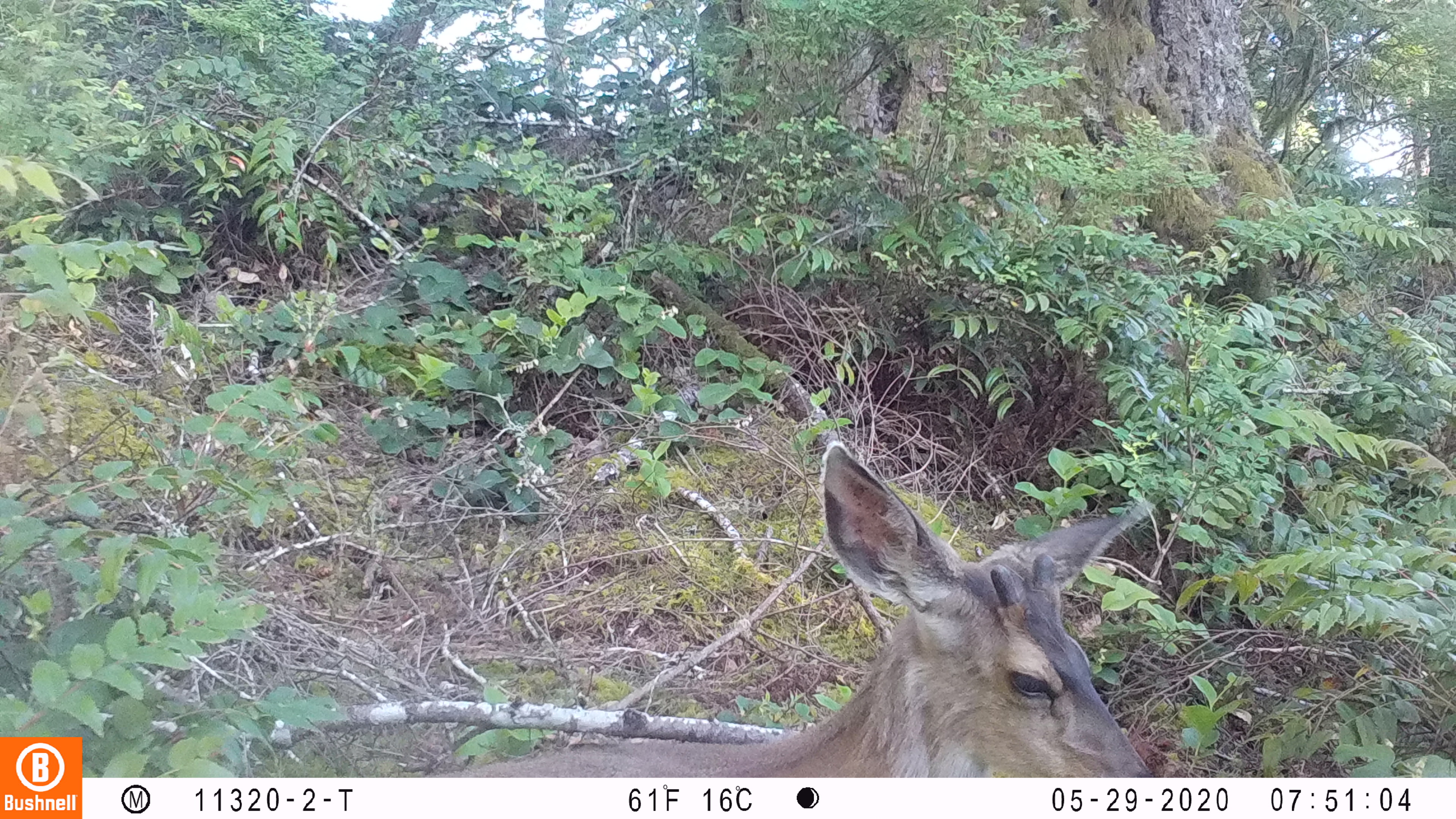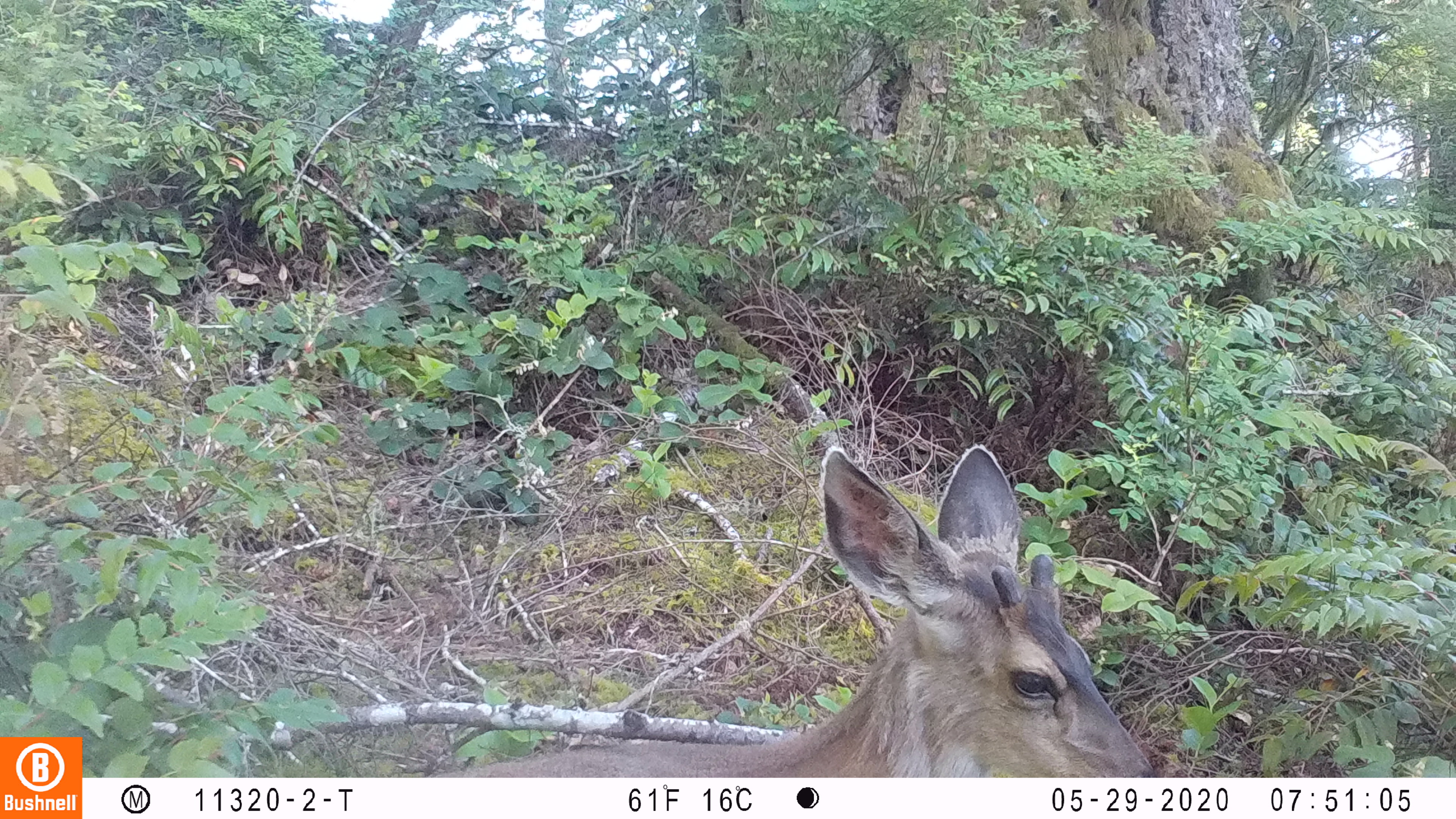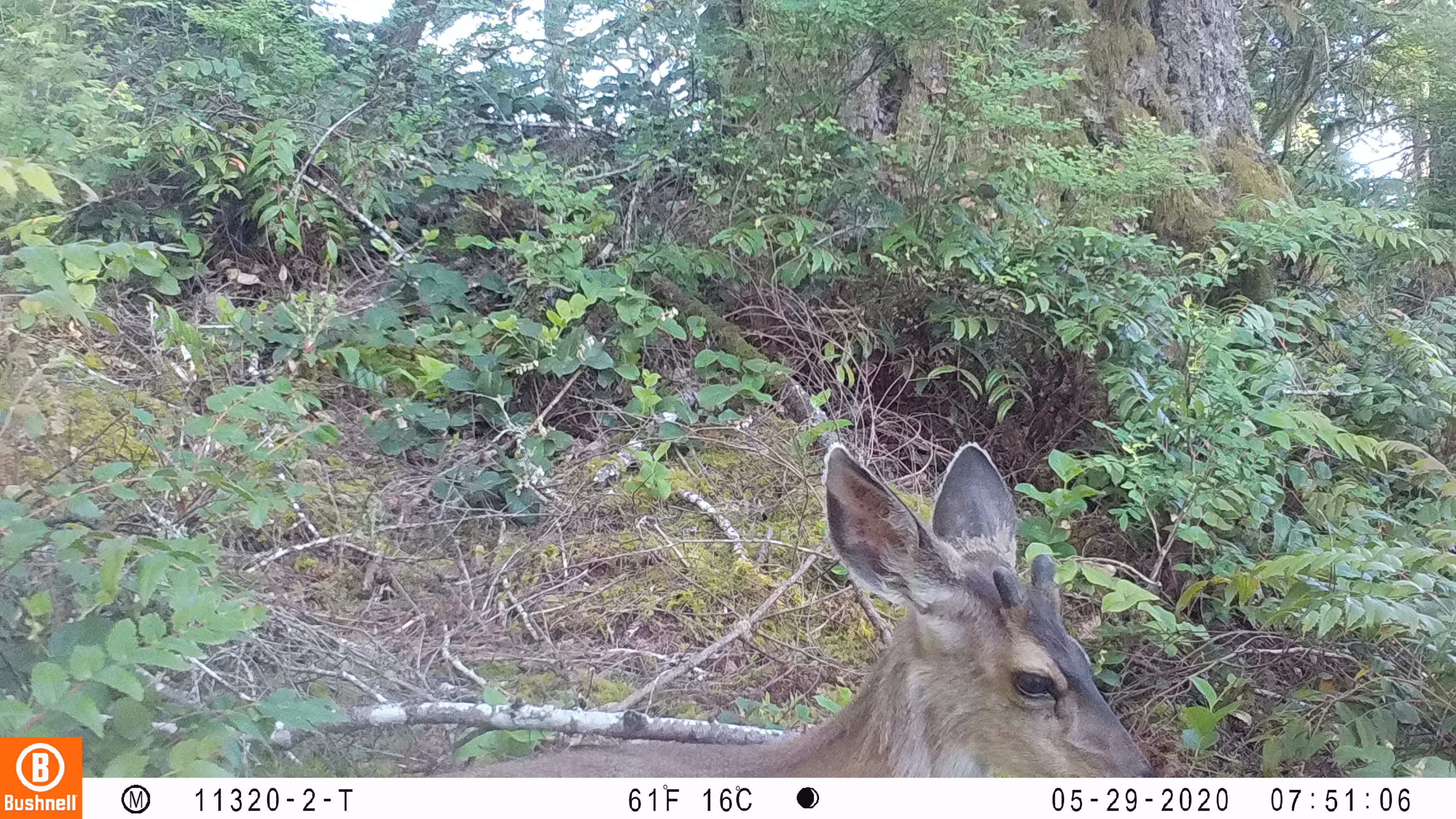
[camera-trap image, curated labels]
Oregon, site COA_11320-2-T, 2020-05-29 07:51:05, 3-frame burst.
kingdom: Animalia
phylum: Chordata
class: Mammalia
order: Artiodactyla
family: Cervidae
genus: Odocoileus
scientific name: Odocoileus hemionus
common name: black-tailed deer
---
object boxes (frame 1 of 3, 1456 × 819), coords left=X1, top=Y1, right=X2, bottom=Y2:
black-tailed deer: left=446, top=421, right=1164, bottom=774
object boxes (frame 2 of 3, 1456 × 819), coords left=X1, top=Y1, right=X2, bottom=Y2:
black-tailed deer: left=442, top=440, right=1159, bottom=774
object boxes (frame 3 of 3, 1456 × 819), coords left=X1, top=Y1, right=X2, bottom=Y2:
black-tailed deer: left=421, top=440, right=1159, bottom=774